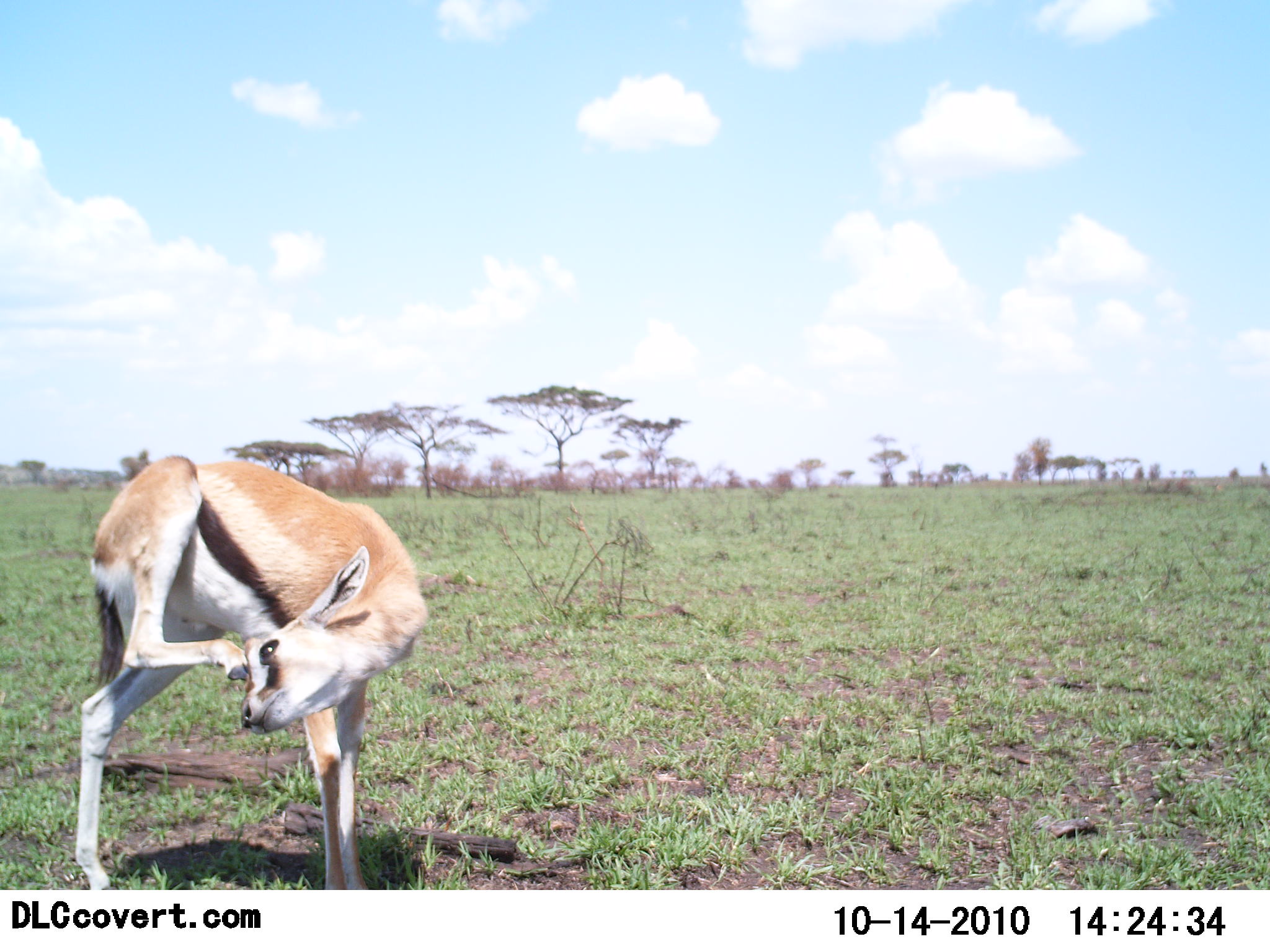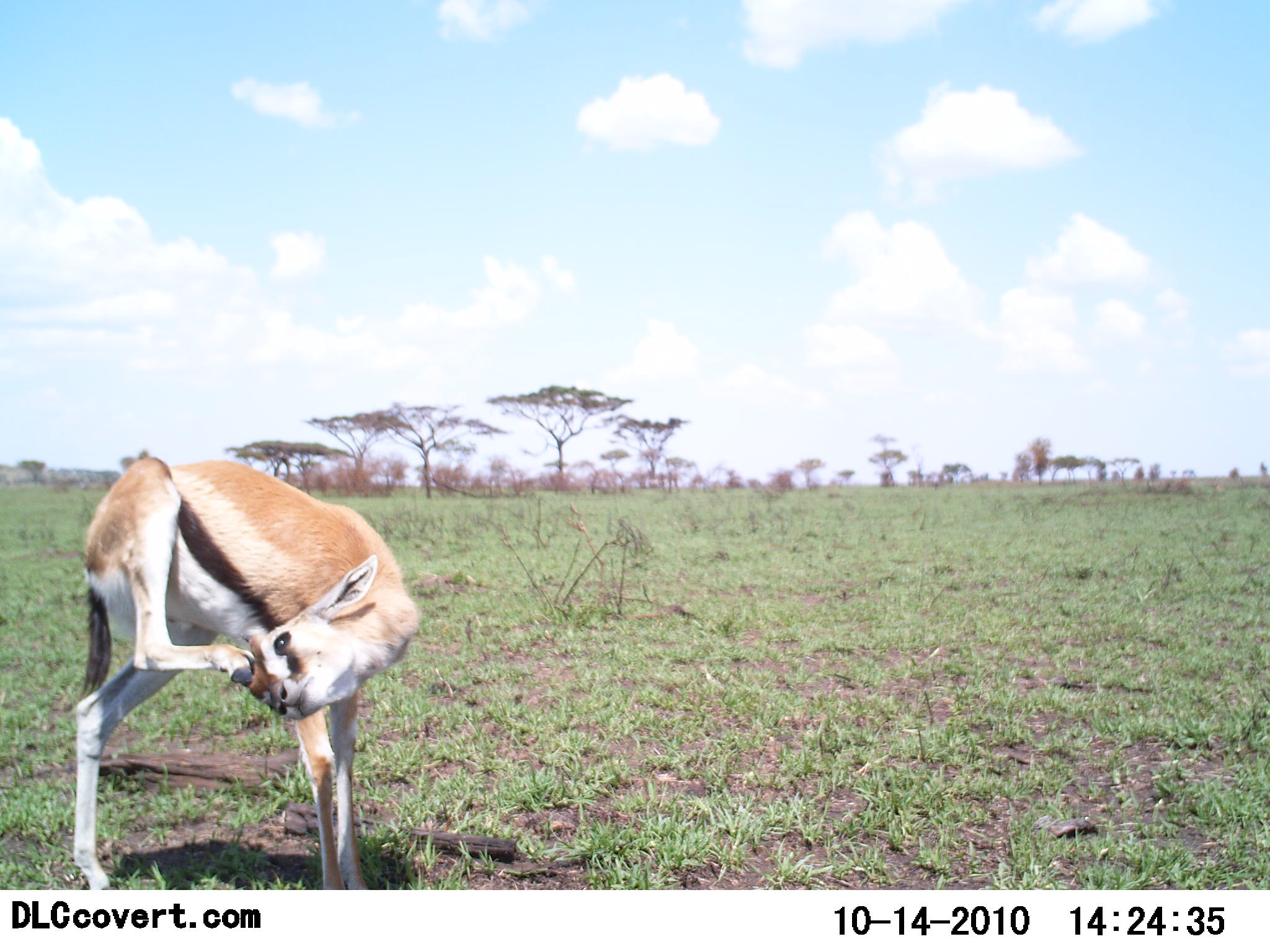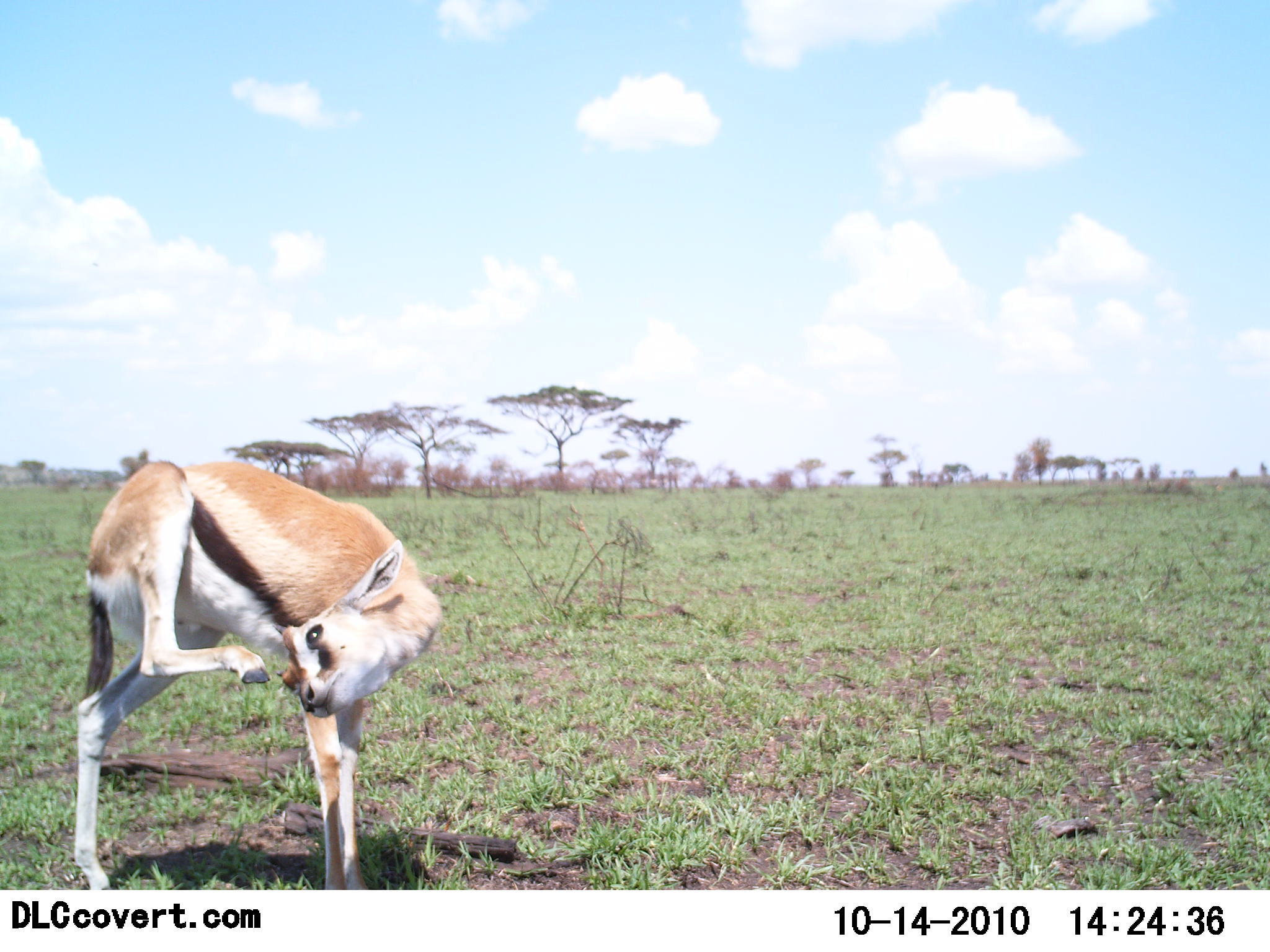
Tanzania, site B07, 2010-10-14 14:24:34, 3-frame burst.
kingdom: Animalia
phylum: Chordata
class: Mammalia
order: Artiodactyla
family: Bovidae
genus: Eudorcas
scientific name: Eudorcas thomsonii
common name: thomson's gazelle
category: gazellethomsons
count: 1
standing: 64%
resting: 7%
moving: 21%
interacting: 14%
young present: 0%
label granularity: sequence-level